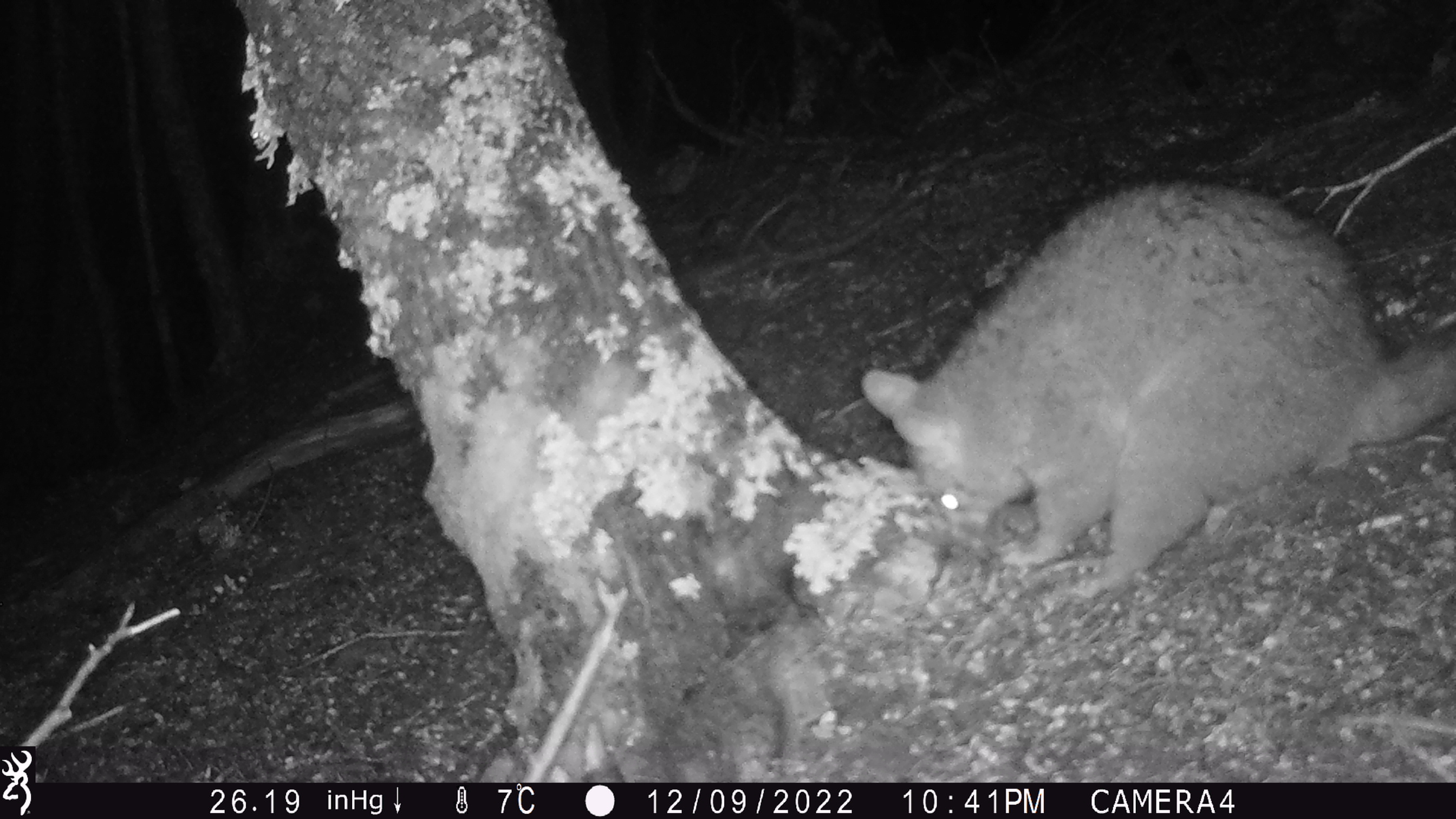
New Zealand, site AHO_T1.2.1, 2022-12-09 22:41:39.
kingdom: Animalia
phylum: Chordata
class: Mammalia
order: Diprotodontia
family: Phalangeridae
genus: Trichosurus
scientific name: Trichosurus vulpecula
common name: common brushtail possum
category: possum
Possum (common brushtail possum) (Trichosurus vulpecula).